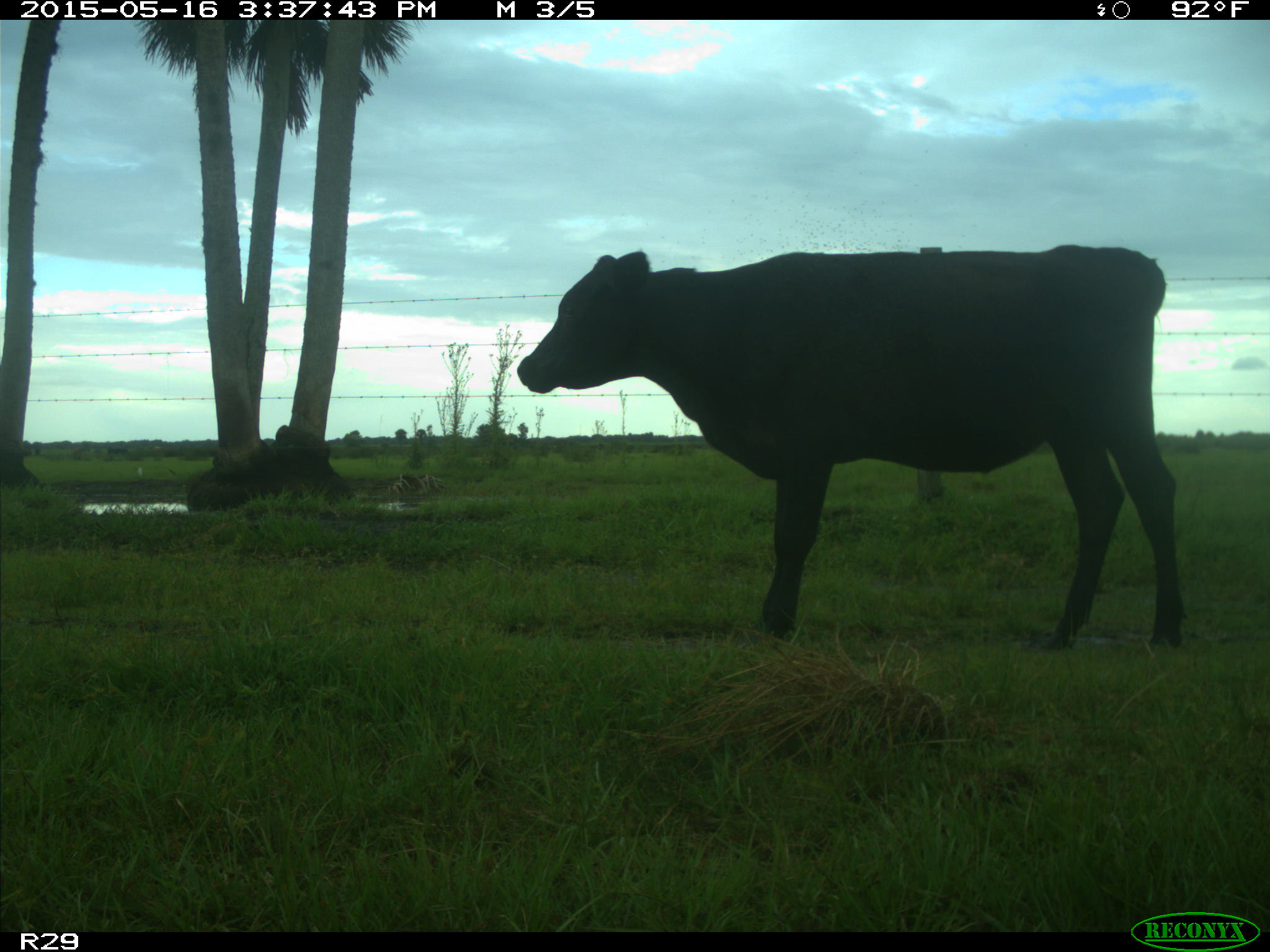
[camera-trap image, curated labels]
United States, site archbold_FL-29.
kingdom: Animalia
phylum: Chordata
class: Mammalia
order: Artiodactyla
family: Bovidae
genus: Bos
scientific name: Bos taurus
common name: domestic cow